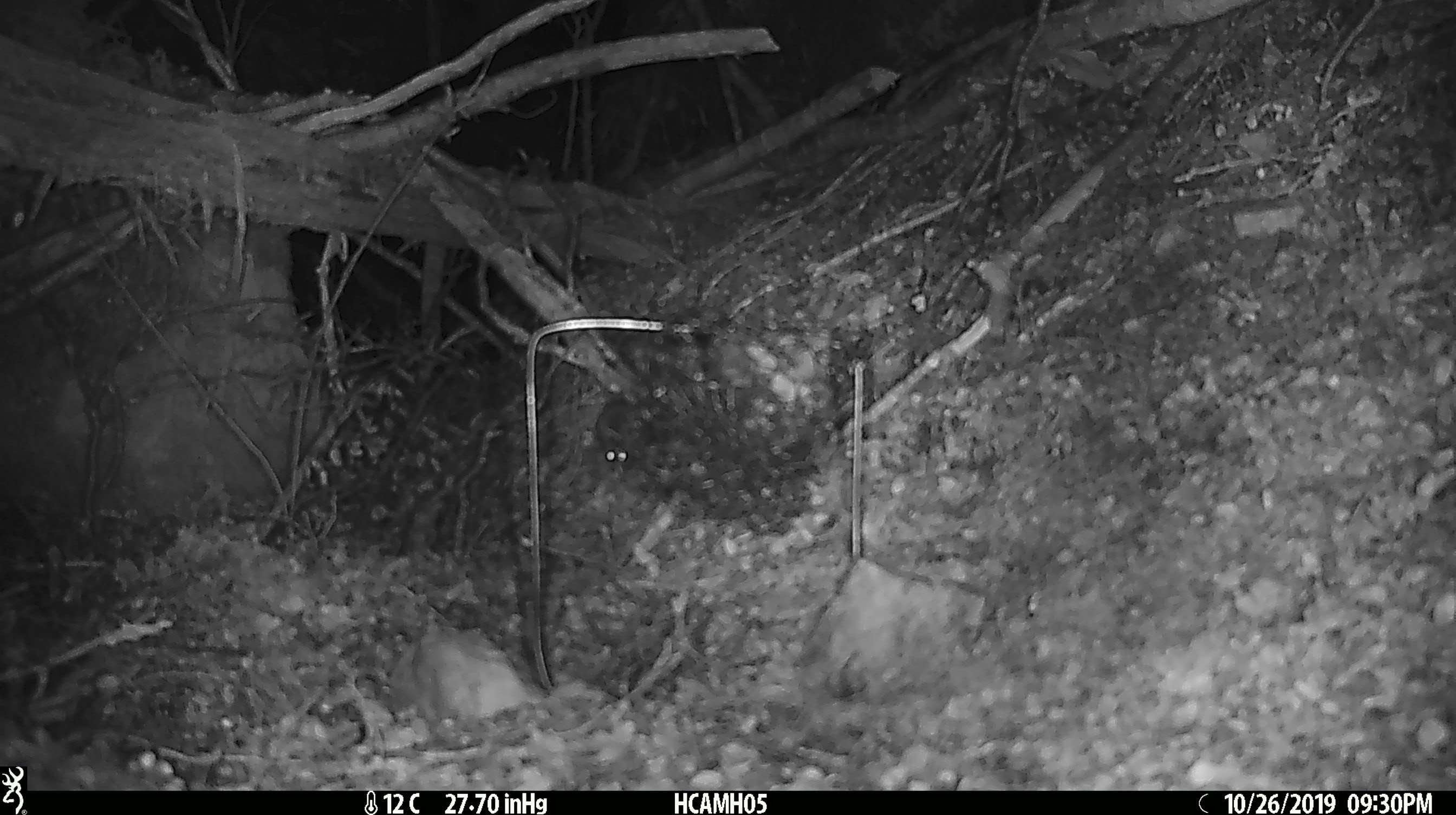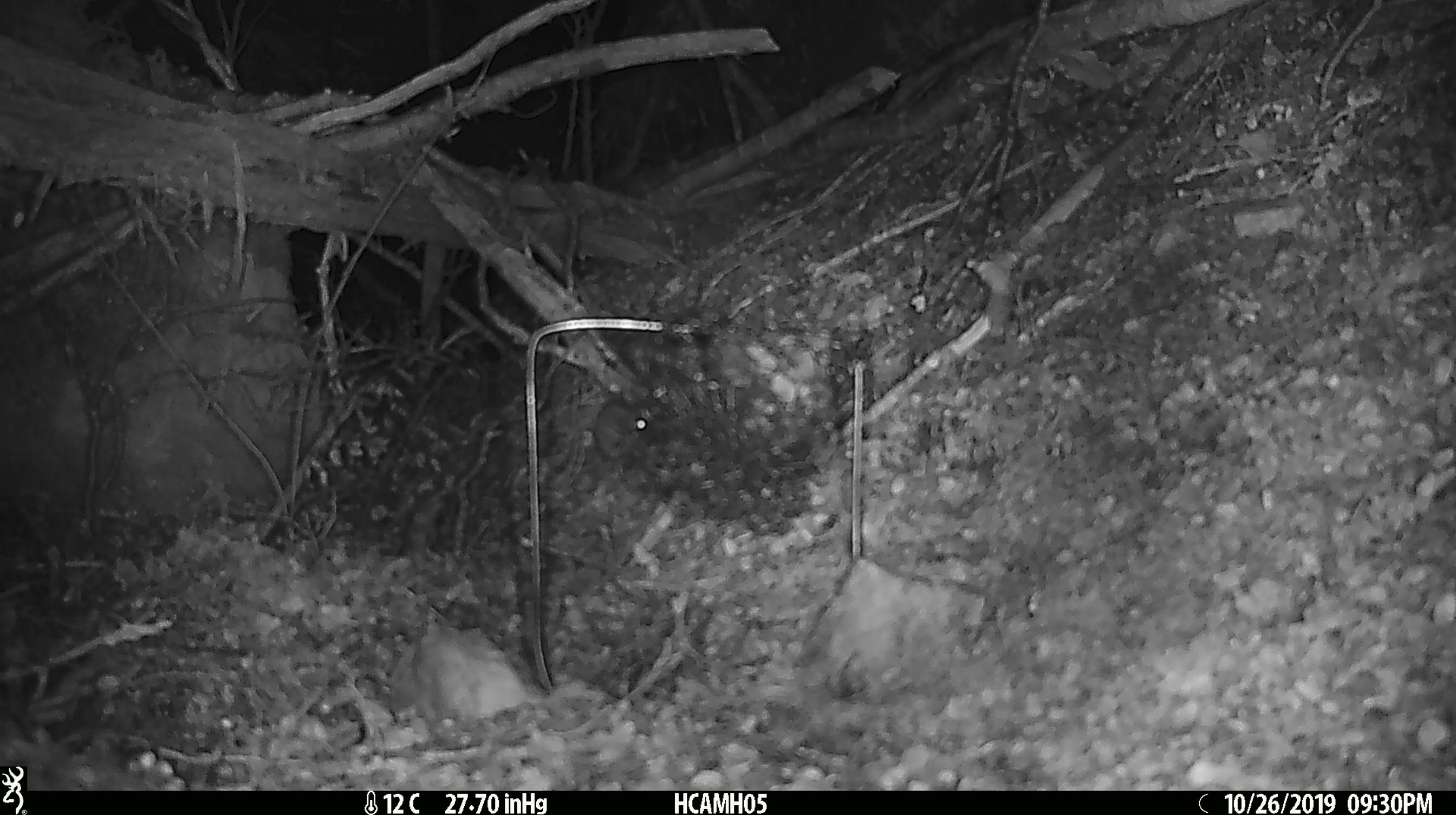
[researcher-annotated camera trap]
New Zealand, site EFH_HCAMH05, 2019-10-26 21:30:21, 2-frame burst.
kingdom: Animalia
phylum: Chordata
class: Mammalia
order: Rodentia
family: Muridae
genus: Mus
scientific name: Mus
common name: mouse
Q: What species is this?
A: Mouse (Mus).